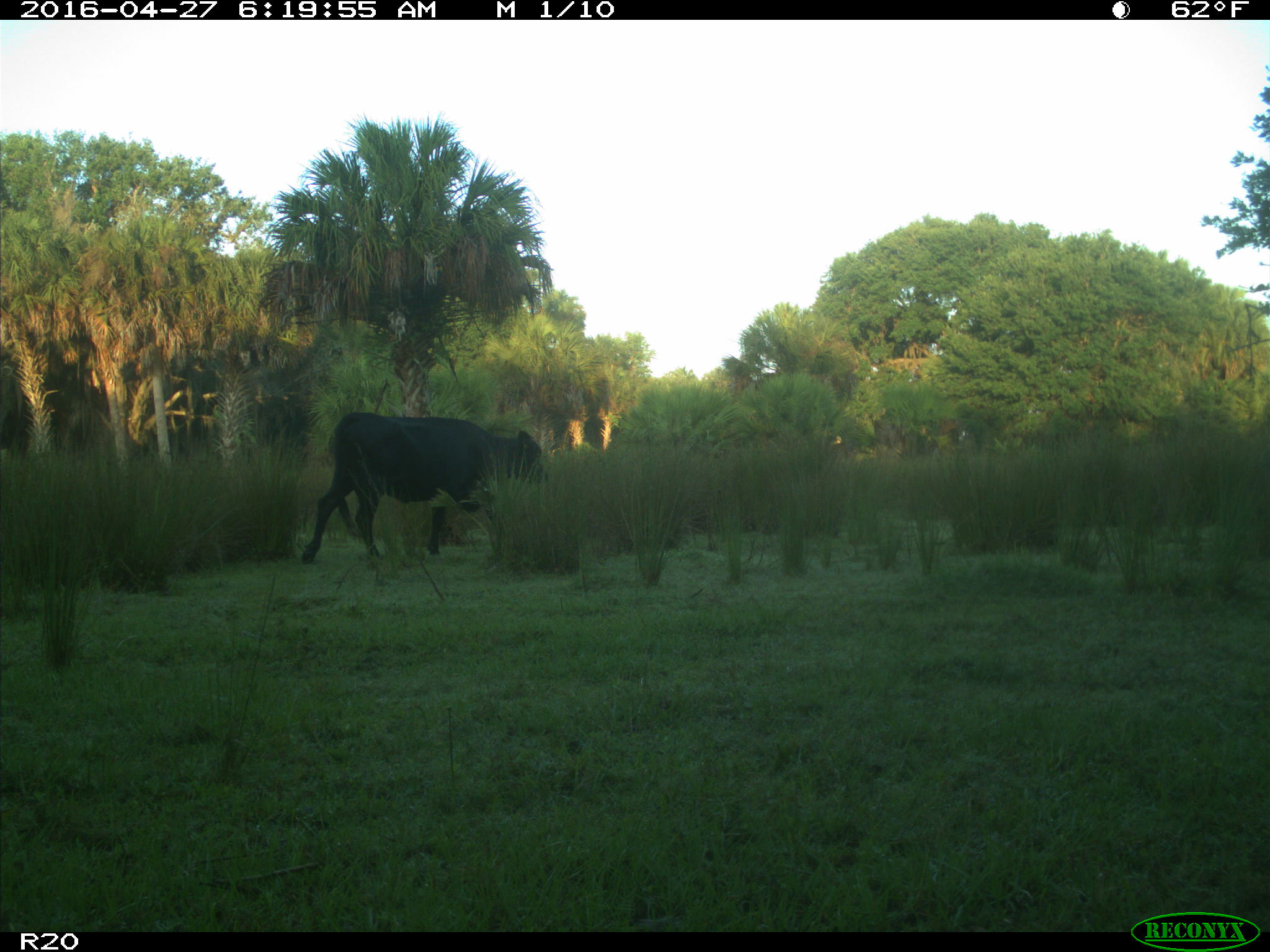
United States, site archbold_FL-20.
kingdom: Animalia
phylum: Chordata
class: Mammalia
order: Artiodactyla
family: Bovidae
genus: Bos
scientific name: Bos taurus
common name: domestic cow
Bos taurus (domestic cow).